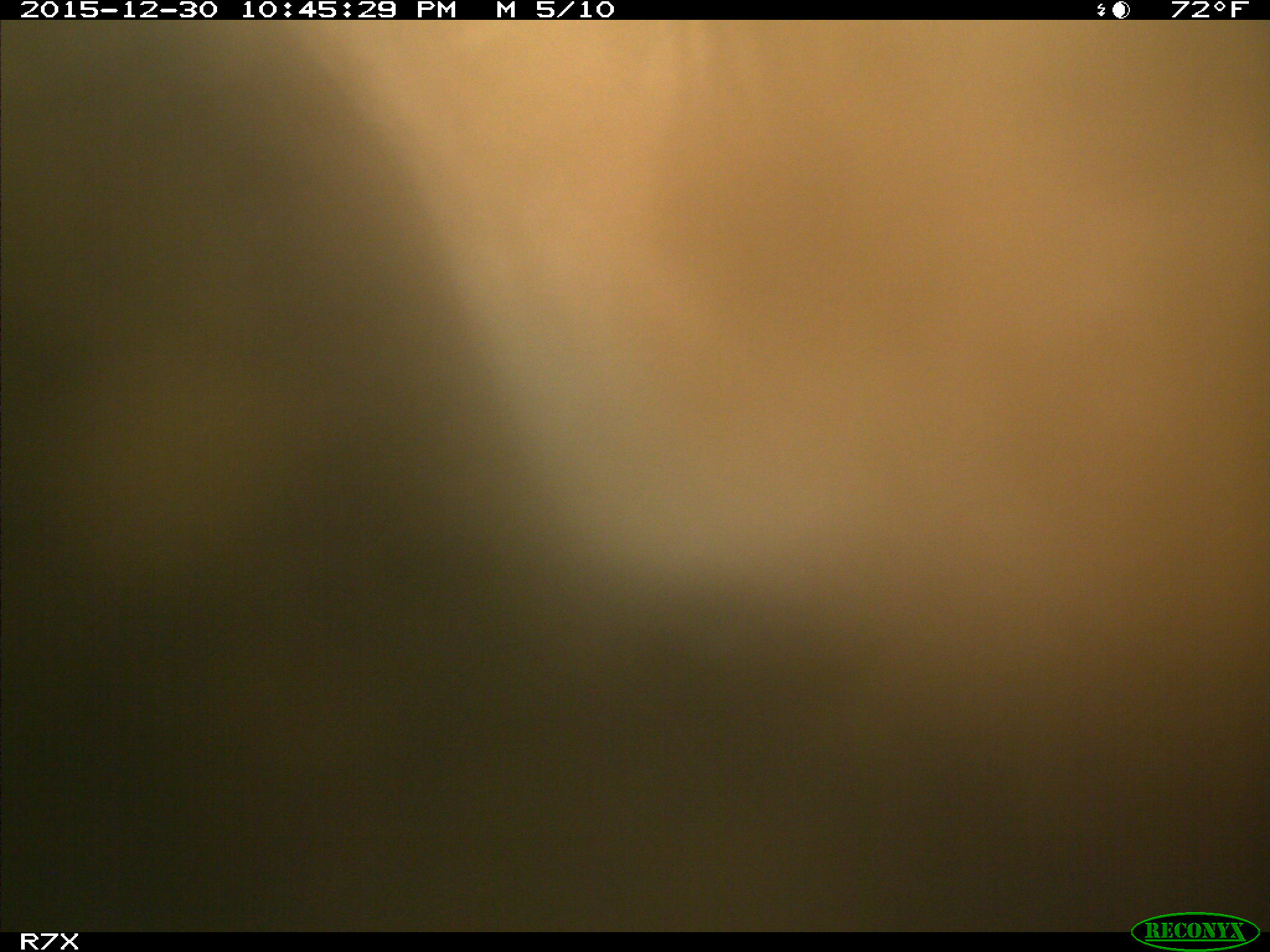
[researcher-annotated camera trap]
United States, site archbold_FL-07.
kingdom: Animalia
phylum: Chordata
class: Mammalia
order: Artiodactyla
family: Bovidae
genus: Bos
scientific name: Bos taurus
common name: domestic cow